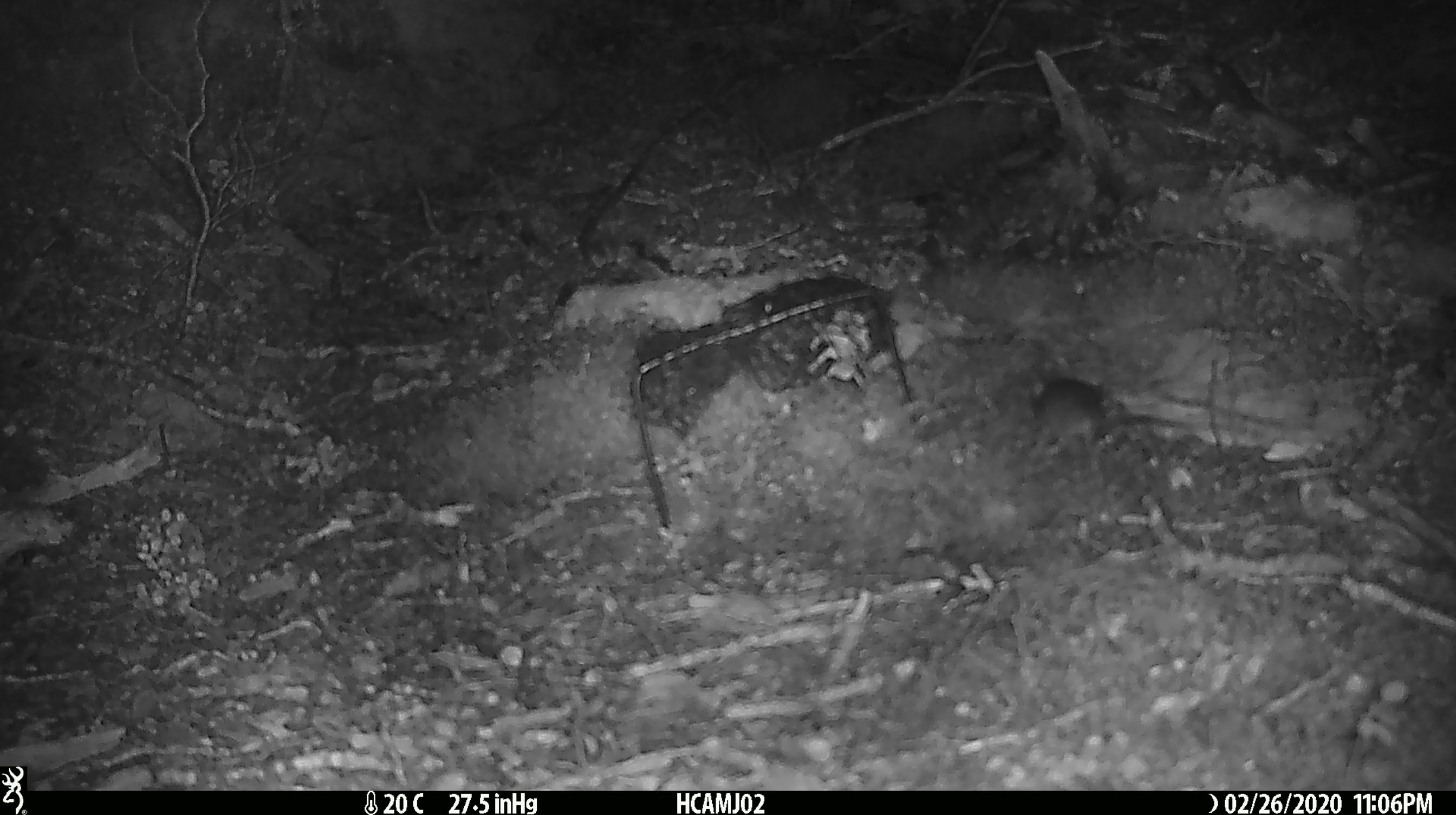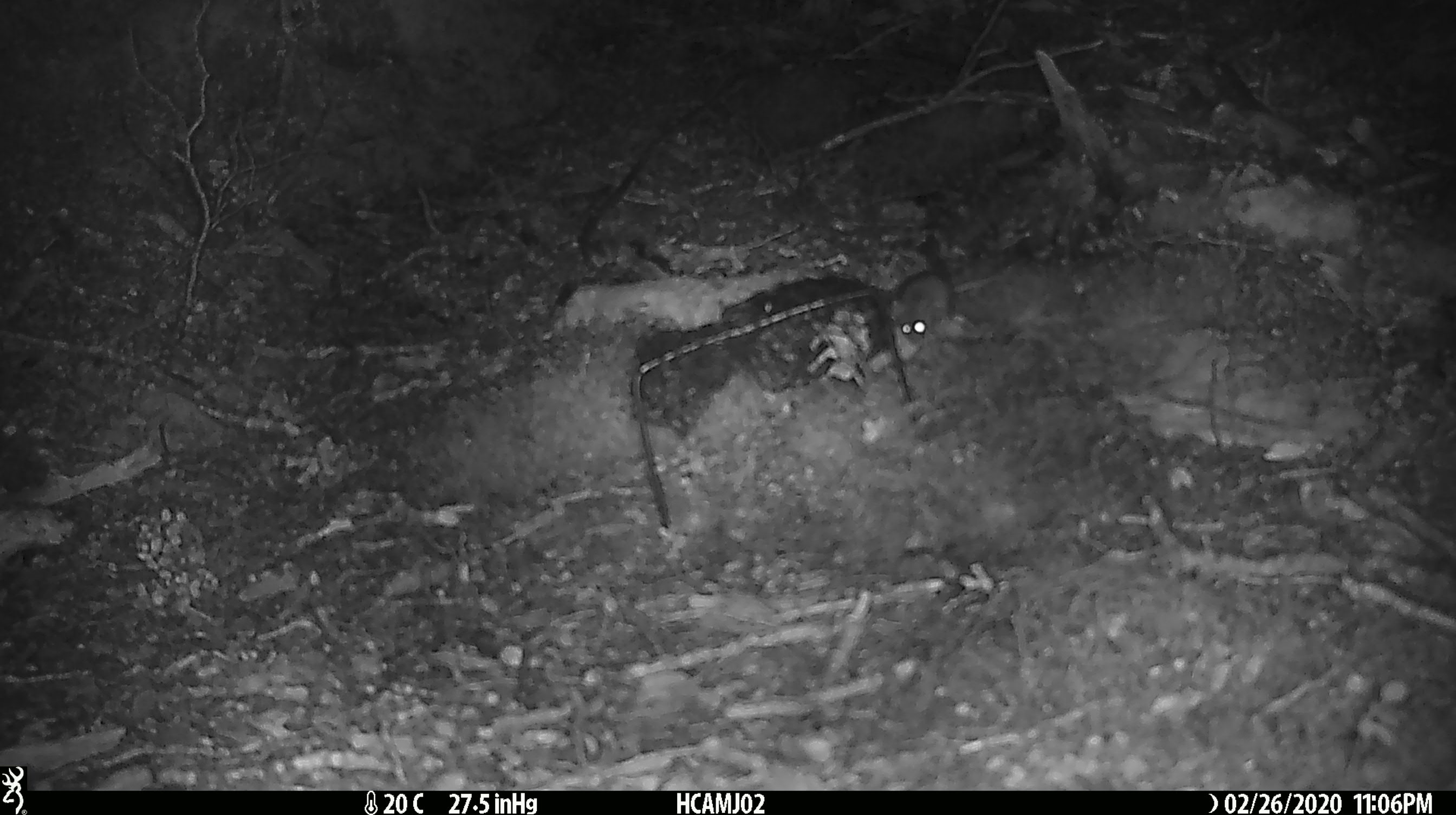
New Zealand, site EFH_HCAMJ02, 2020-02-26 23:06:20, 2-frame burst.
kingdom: Animalia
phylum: Chordata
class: Mammalia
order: Rodentia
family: Muridae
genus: Mus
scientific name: Mus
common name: mouse